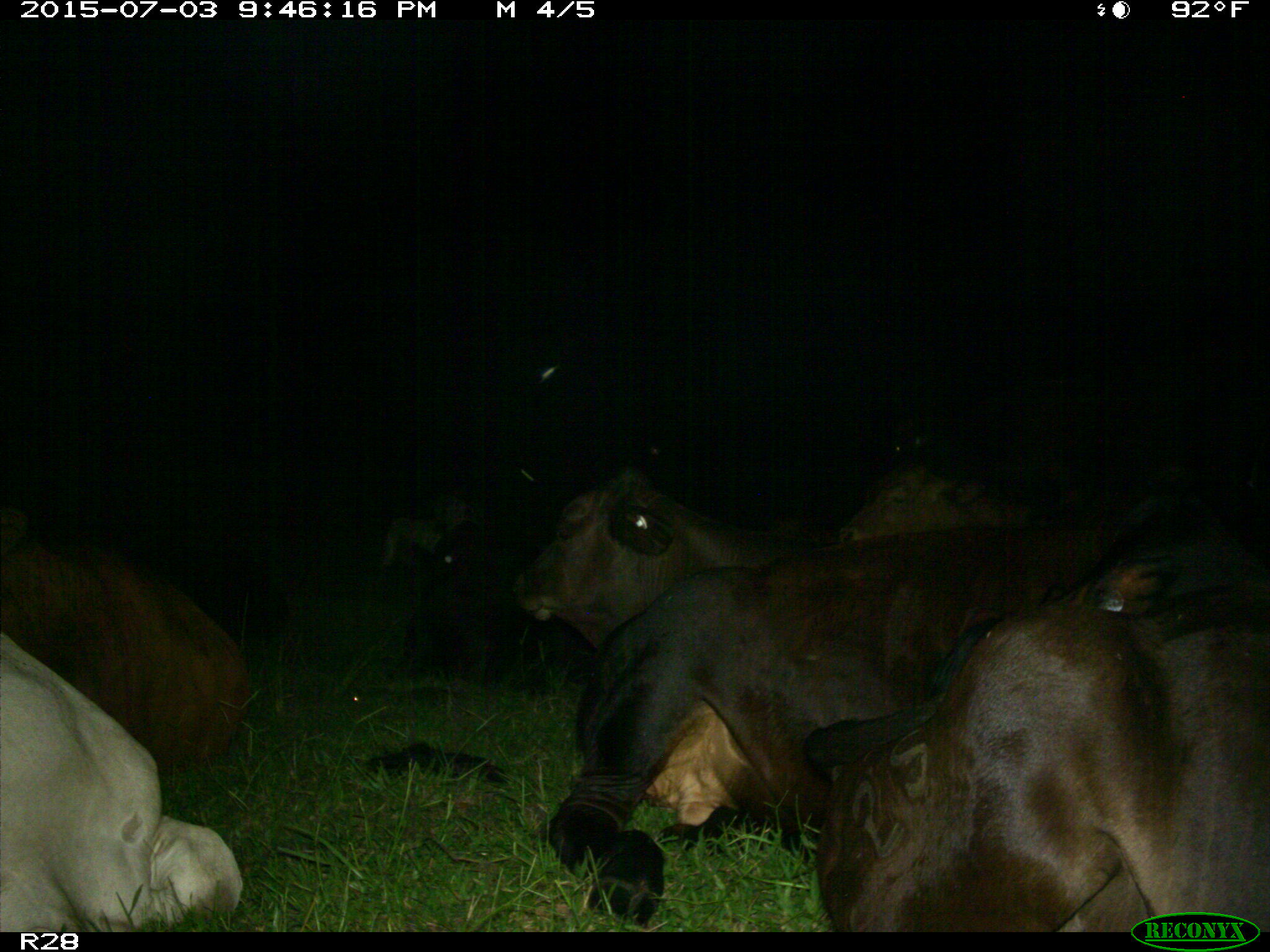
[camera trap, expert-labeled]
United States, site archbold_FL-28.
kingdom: Animalia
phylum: Chordata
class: Mammalia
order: Artiodactyla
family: Bovidae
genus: Bos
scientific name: Bos taurus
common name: domestic cow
Bos taurus (domestic cow).